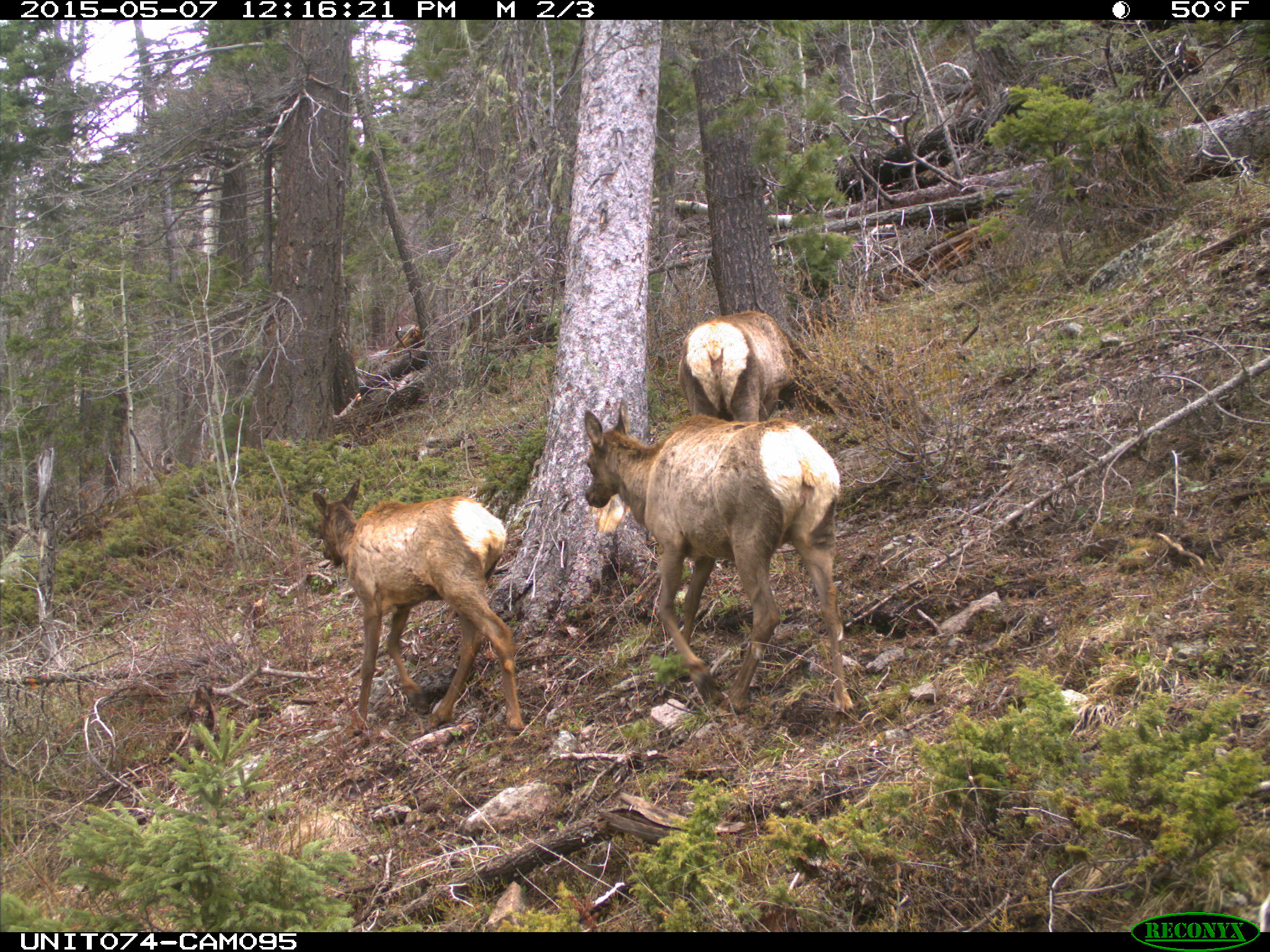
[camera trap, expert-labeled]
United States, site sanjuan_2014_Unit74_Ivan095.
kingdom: Animalia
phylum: Chordata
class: Mammalia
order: Artiodactyla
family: Cervidae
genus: Cervus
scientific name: Cervus elaphus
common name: red deer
Cervus elaphus (red deer).